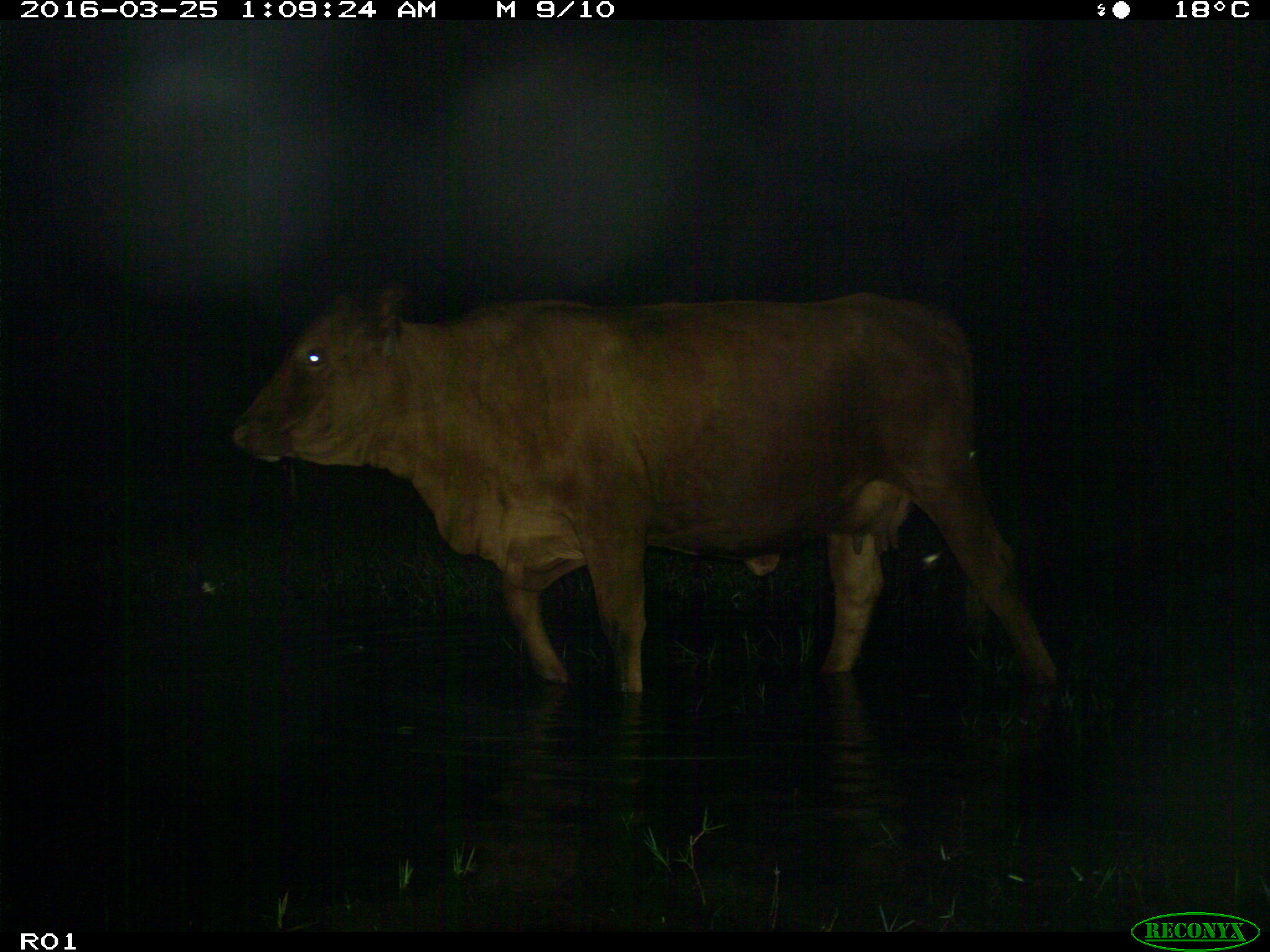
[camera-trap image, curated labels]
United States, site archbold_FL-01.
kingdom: Animalia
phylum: Chordata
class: Mammalia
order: Artiodactyla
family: Bovidae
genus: Bos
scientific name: Bos taurus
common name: domestic cow